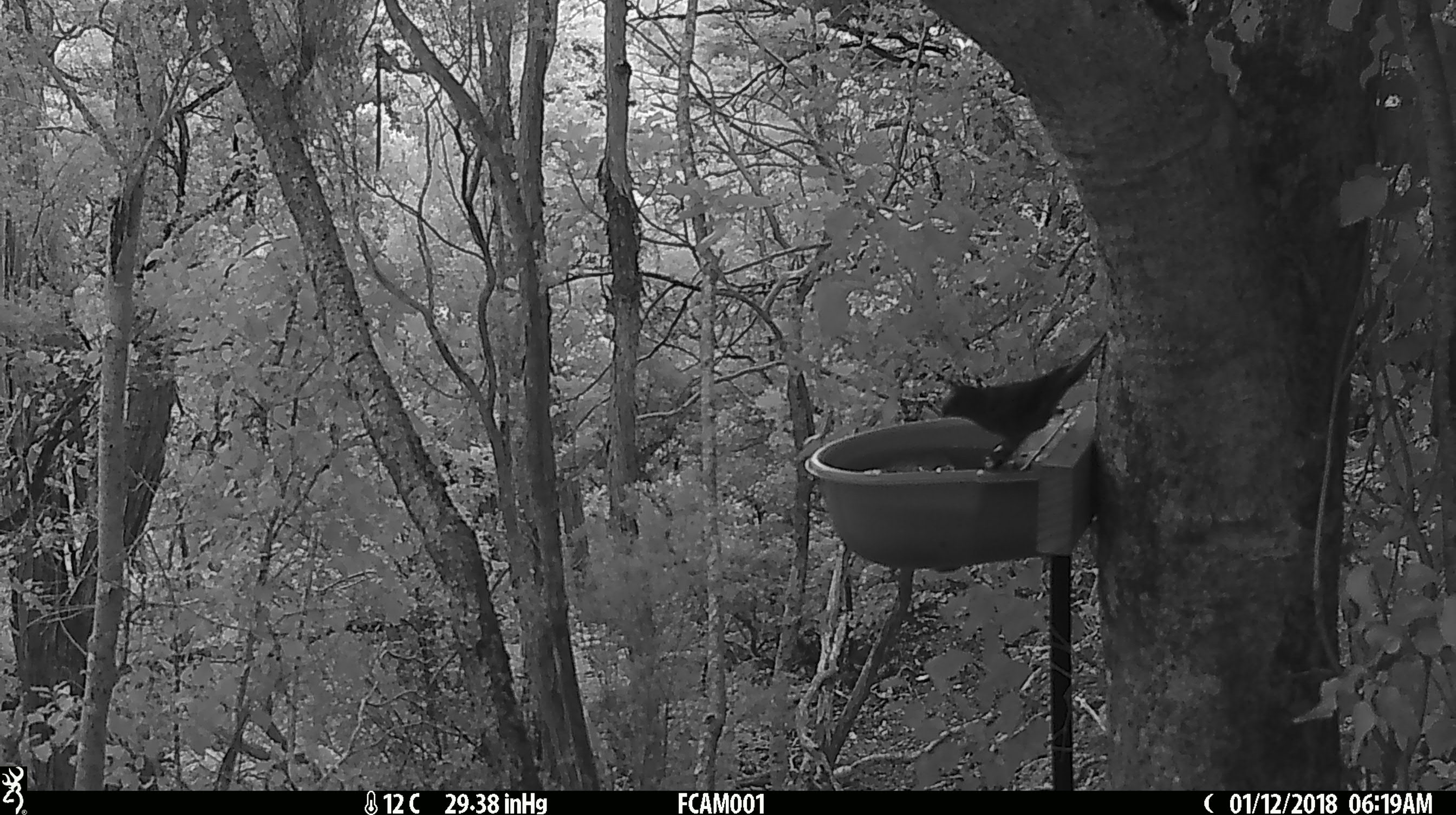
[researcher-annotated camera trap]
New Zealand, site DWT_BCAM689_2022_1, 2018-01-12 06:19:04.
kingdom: Animalia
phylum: Chordata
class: Aves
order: Passeriformes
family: Meliphagidae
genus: Prosthemadera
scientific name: Prosthemadera novaeseelandiae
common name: tui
Tui (Prosthemadera novaeseelandiae).